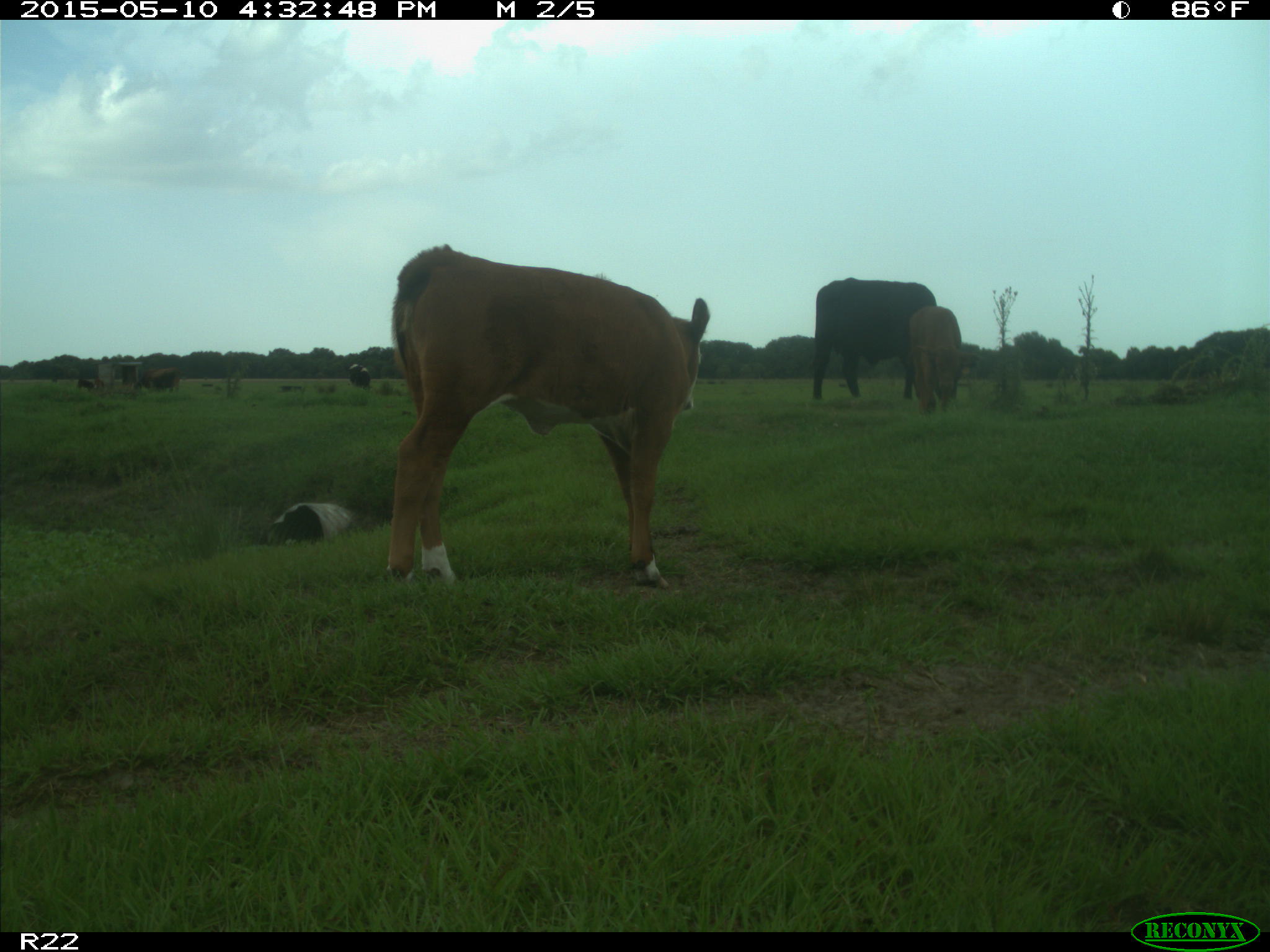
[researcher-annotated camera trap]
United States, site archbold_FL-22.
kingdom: Animalia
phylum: Chordata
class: Mammalia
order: Artiodactyla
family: Bovidae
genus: Bos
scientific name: Bos taurus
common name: domestic cow